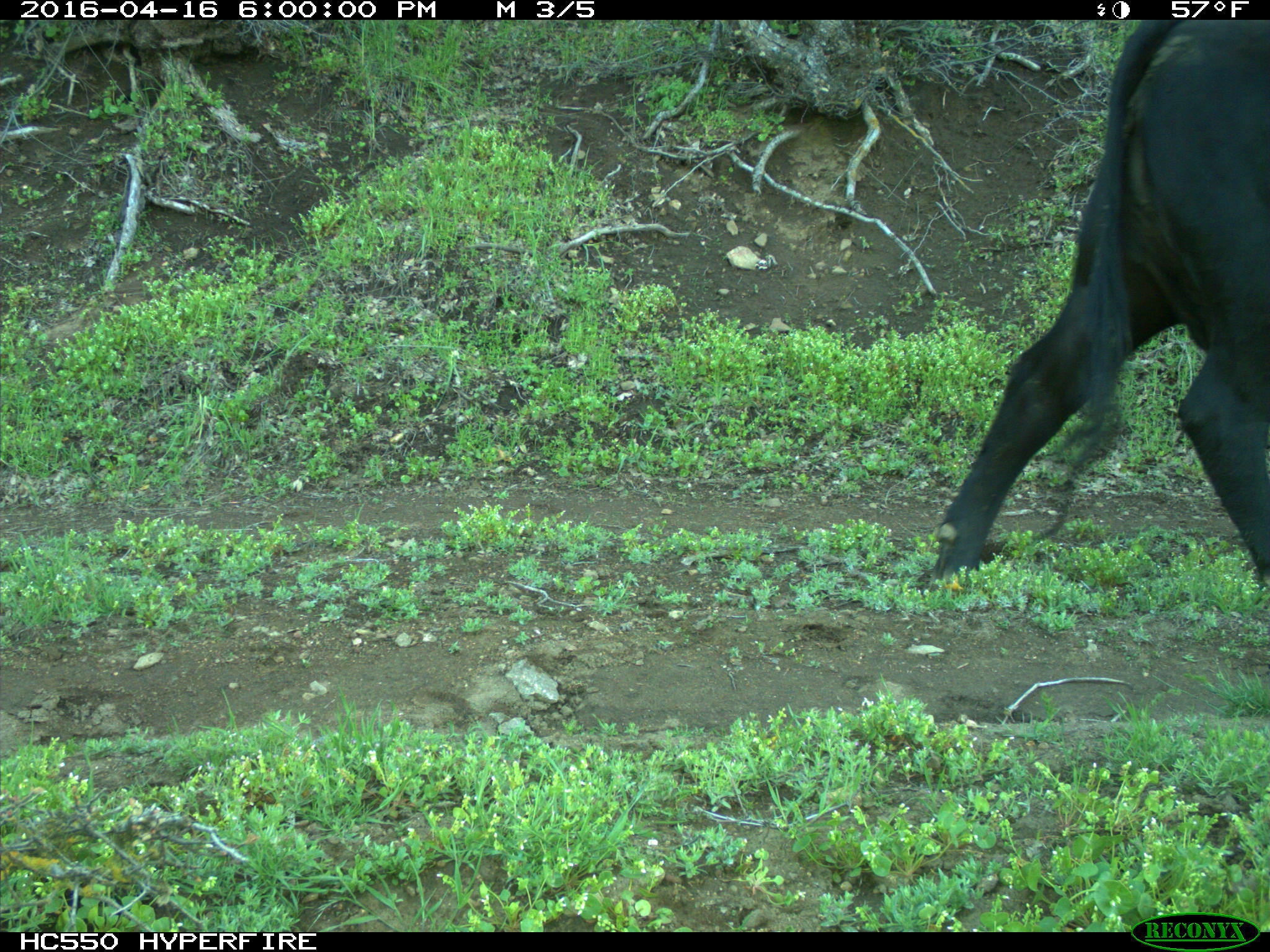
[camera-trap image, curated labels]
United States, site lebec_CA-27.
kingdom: Animalia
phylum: Chordata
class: Mammalia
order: Artiodactyla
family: Bovidae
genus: Bos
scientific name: Bos taurus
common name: domestic cow